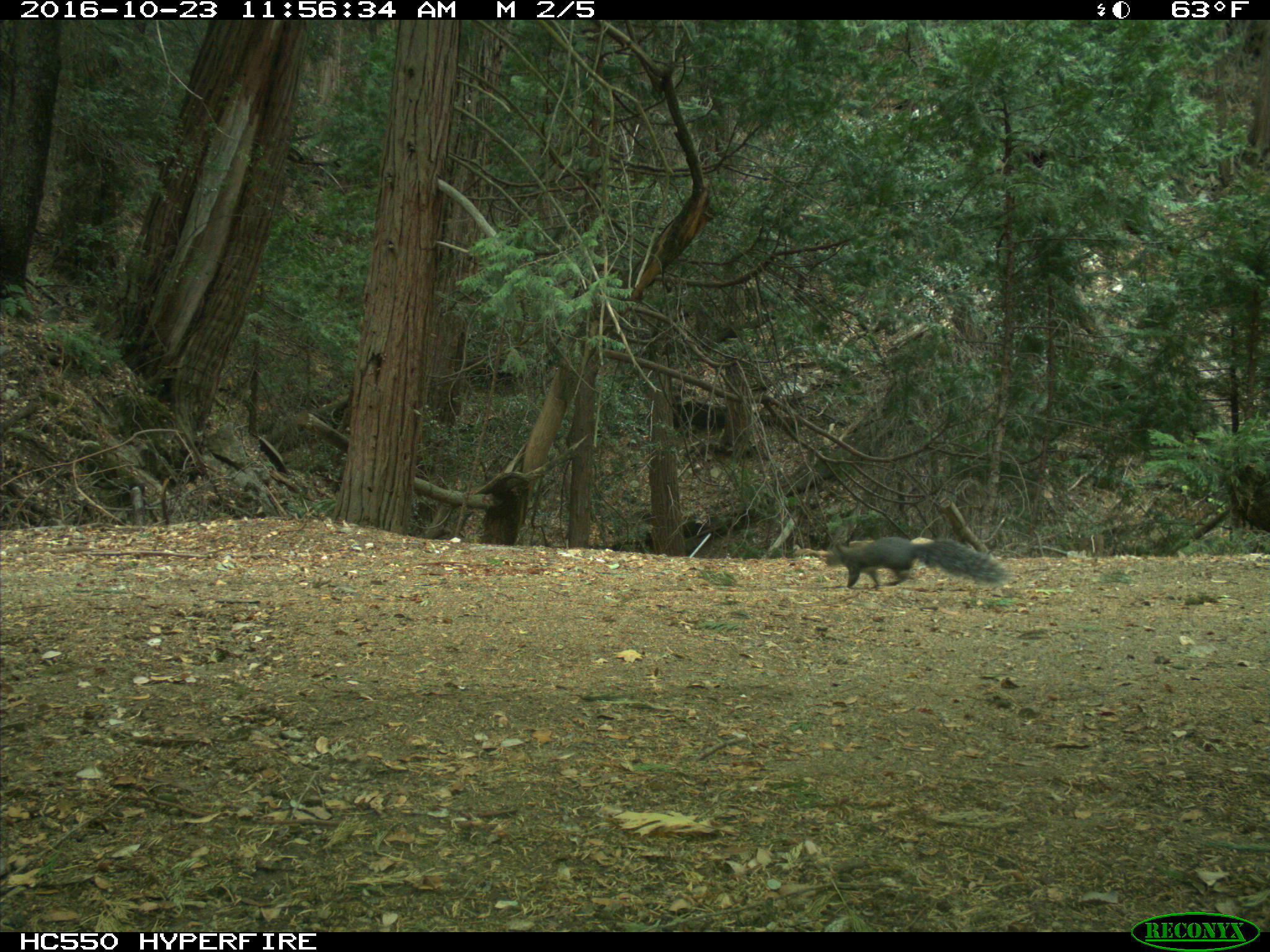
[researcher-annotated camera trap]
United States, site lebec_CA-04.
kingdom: Animalia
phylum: Chordata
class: Mammalia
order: Rodentia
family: Sciuridae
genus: Sciurus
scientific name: Sciurus carolinensis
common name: eastern gray squirrel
Sciurus carolinensis (eastern gray squirrel).